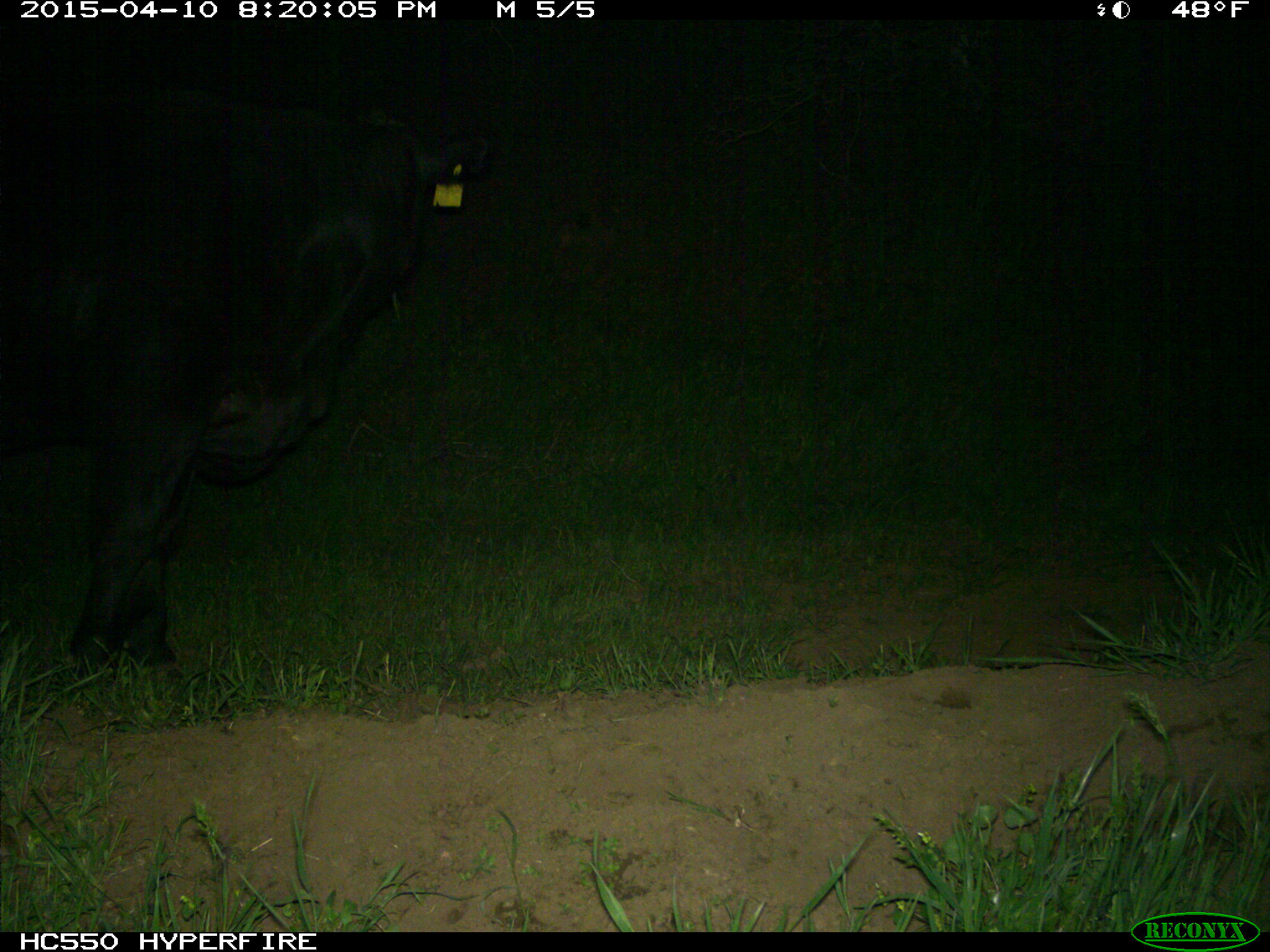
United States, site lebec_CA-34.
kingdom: Animalia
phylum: Chordata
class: Mammalia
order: Artiodactyla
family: Bovidae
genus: Bos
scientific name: Bos taurus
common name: domestic cow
Bos taurus (domestic cow).